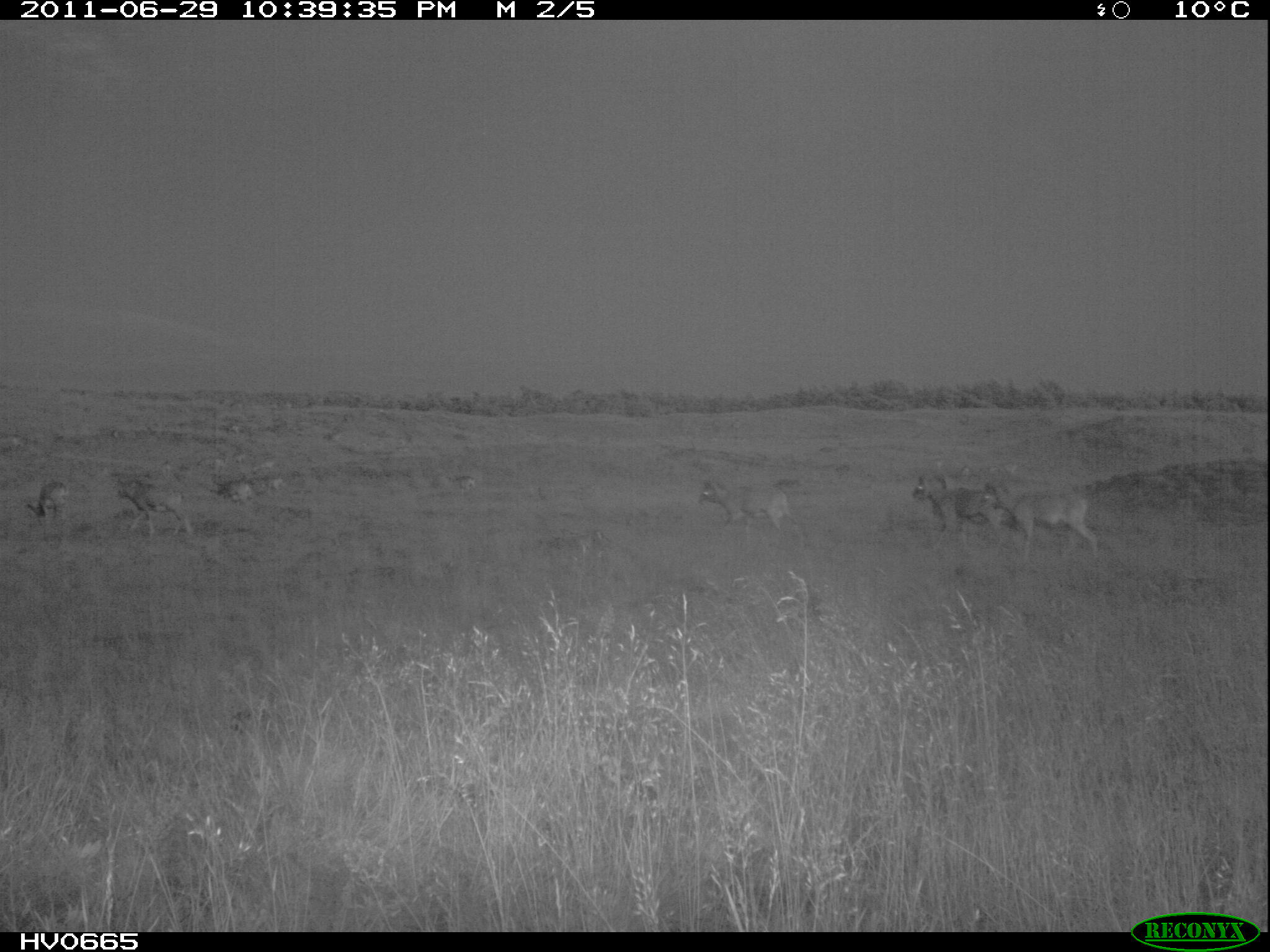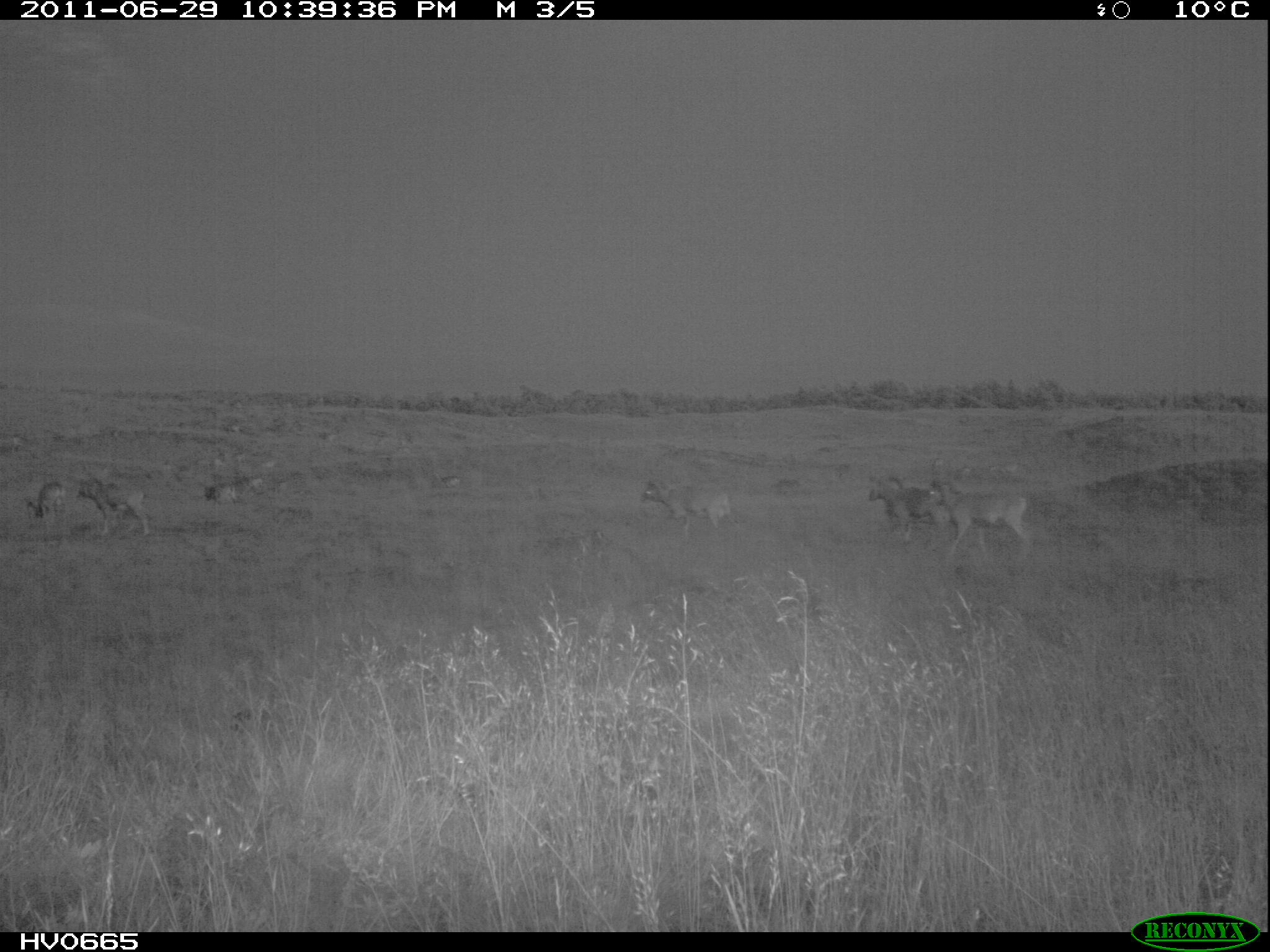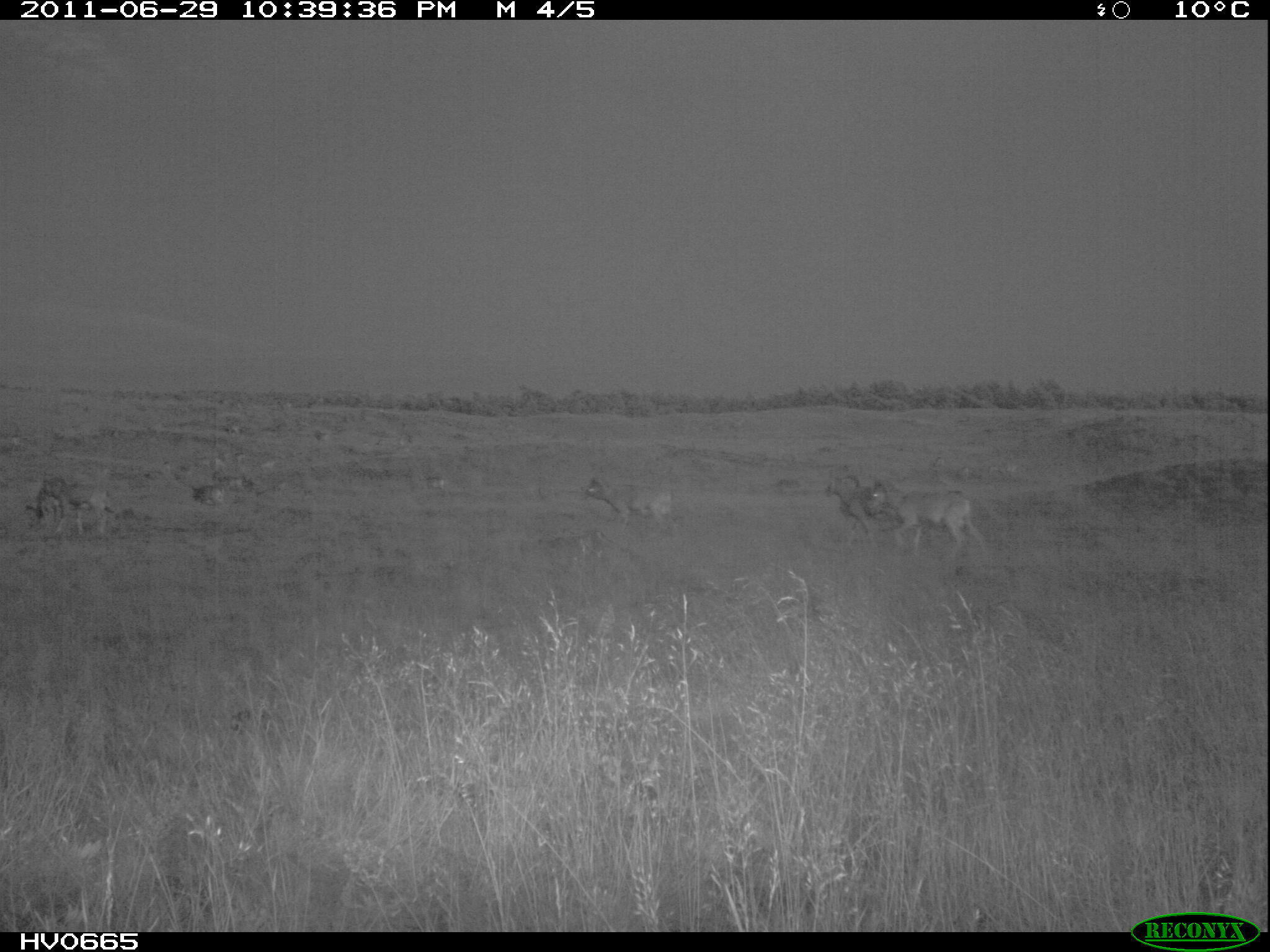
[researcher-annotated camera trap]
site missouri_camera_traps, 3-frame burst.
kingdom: Animalia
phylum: Chordata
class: Mammalia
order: Artiodactyla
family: Bovidae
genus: Ovis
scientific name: Ovis ammon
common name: mouflon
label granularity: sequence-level